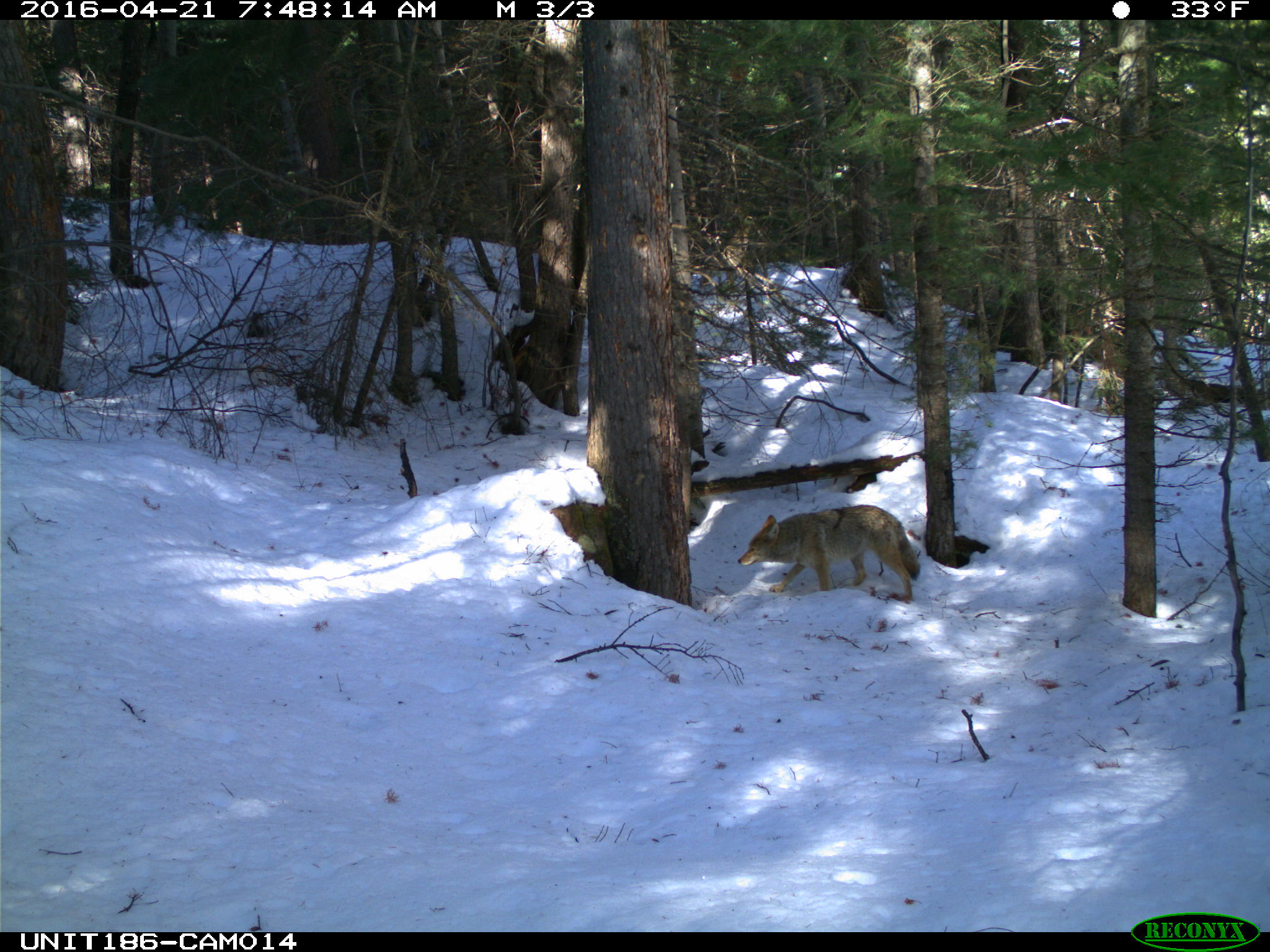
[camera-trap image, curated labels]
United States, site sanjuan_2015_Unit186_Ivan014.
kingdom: Animalia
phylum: Chordata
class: Mammalia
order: Carnivora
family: Canidae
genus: Canis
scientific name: Canis latrans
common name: coyote